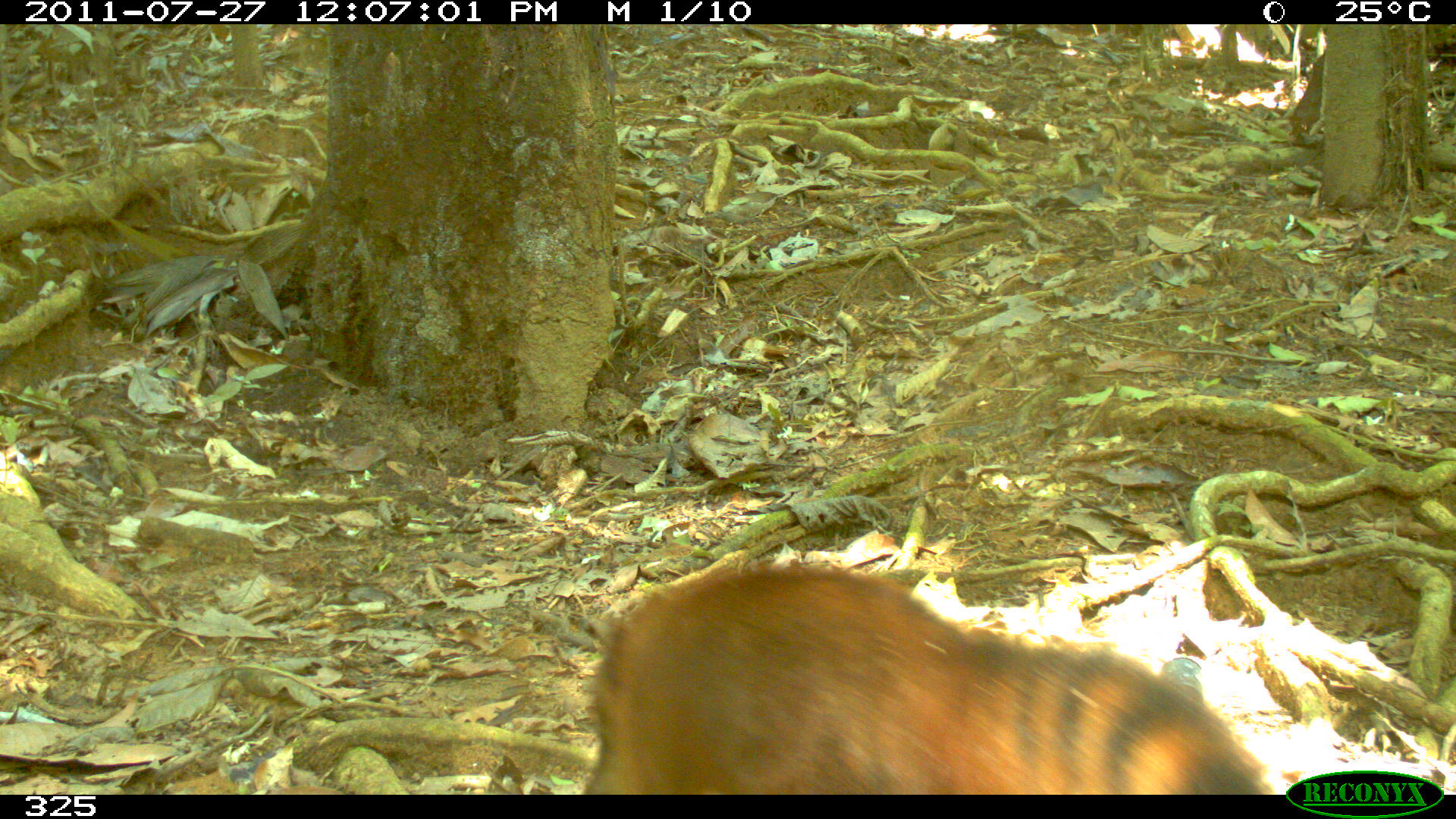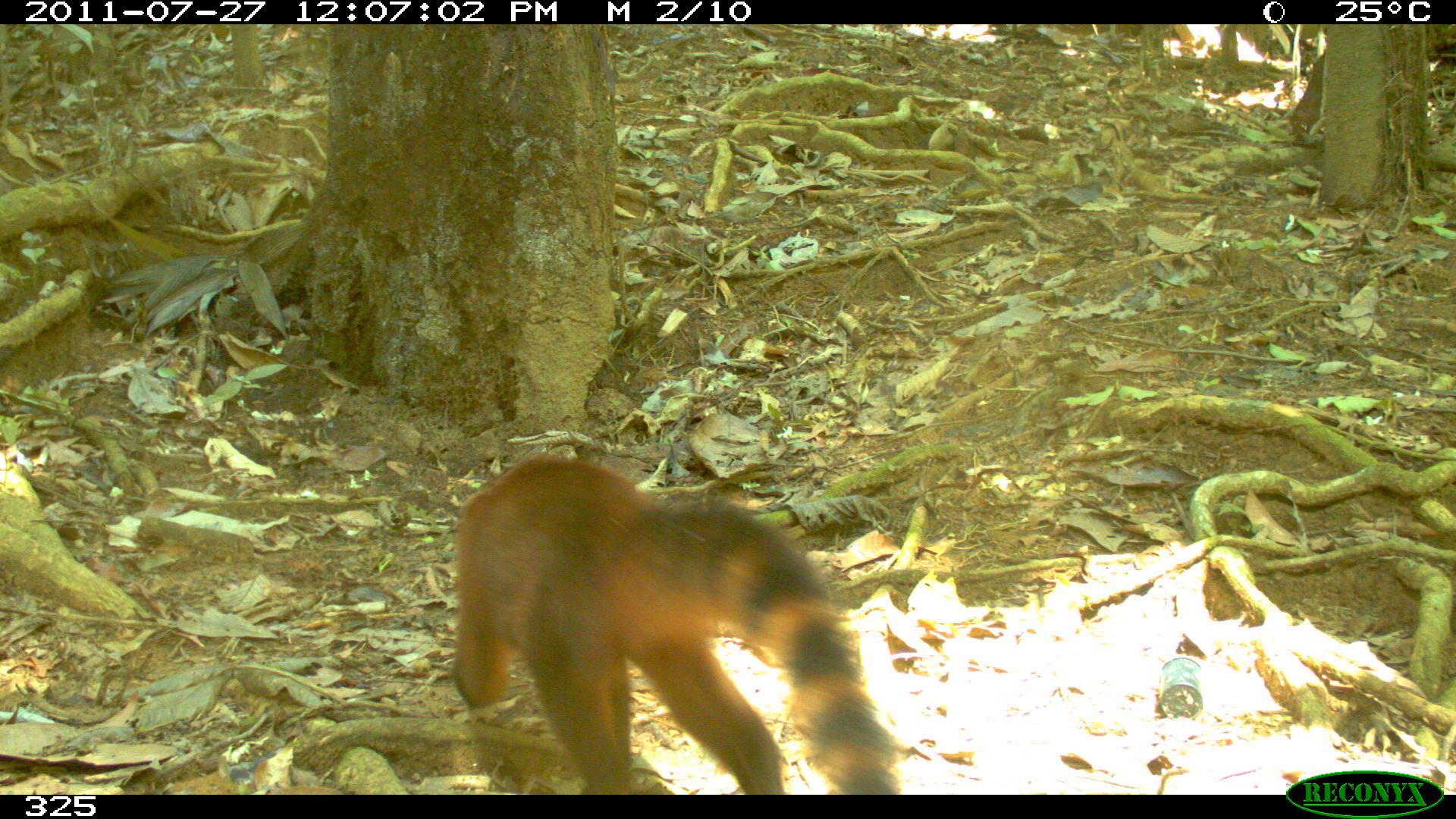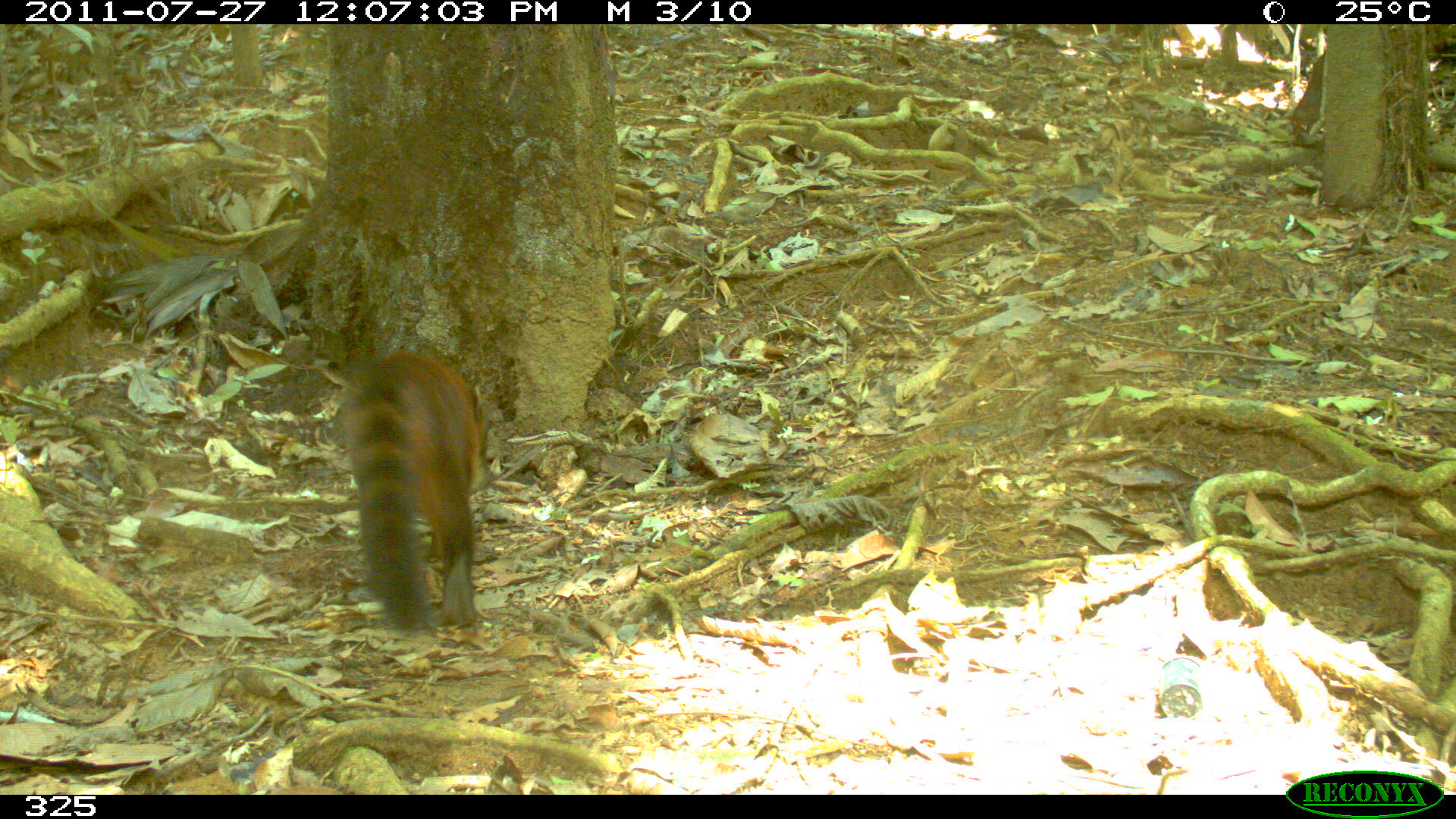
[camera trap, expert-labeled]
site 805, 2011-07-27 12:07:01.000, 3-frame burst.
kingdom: Animalia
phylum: Chordata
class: Mammalia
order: Carnivora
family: Procyonidae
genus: Nasua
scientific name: Nasua nasua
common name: south american coati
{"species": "Nasua nasua (south american coati)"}